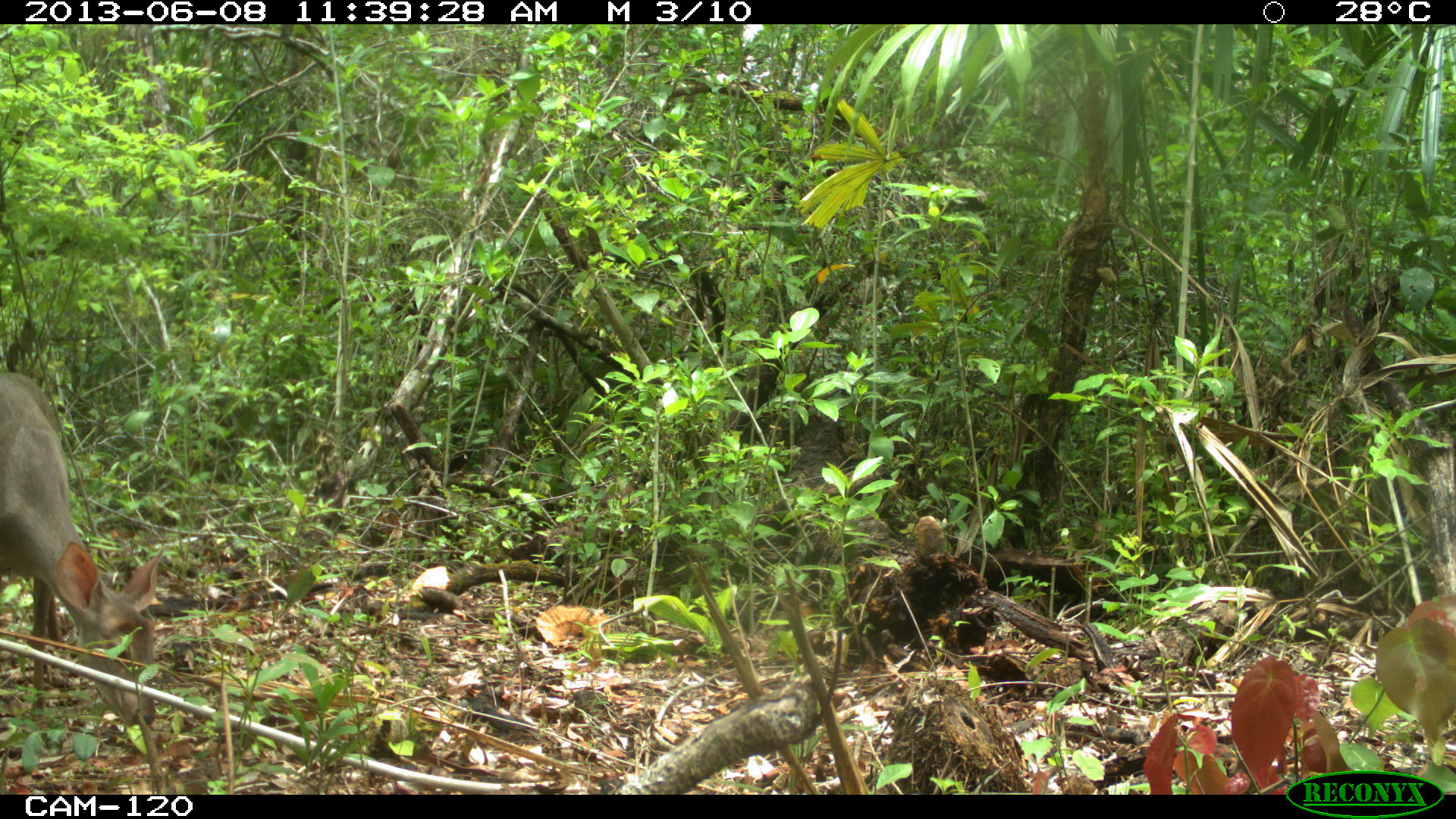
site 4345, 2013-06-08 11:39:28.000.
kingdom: Animalia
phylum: Chordata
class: Mammalia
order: Artiodactyla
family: Cervidae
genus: Odocoileus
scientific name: Odocoileus pandora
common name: yucatán brown brocket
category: mazama pandora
Mazama pandora (yucatán brown brocket) (Odocoileus pandora), count 1, sex female.